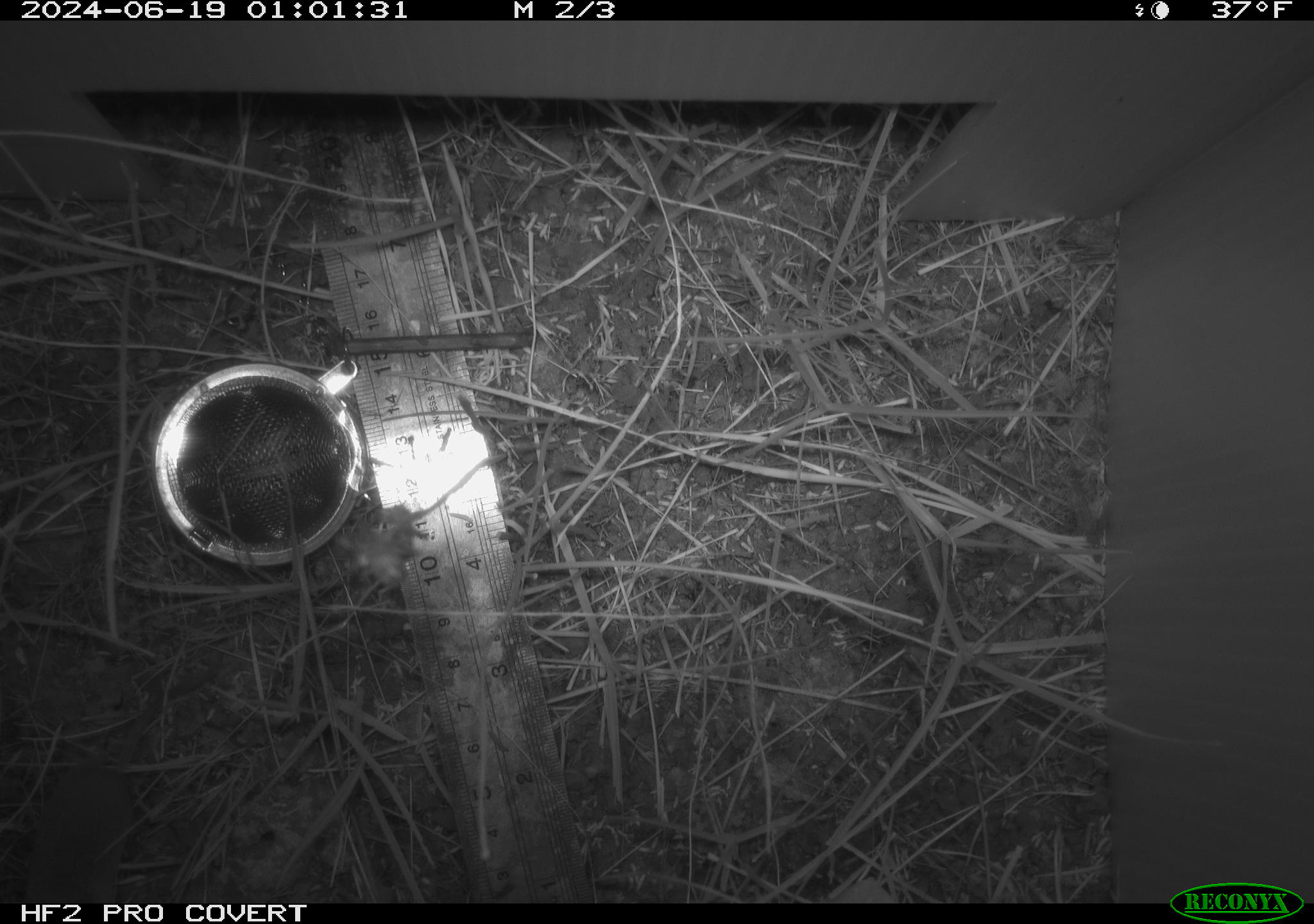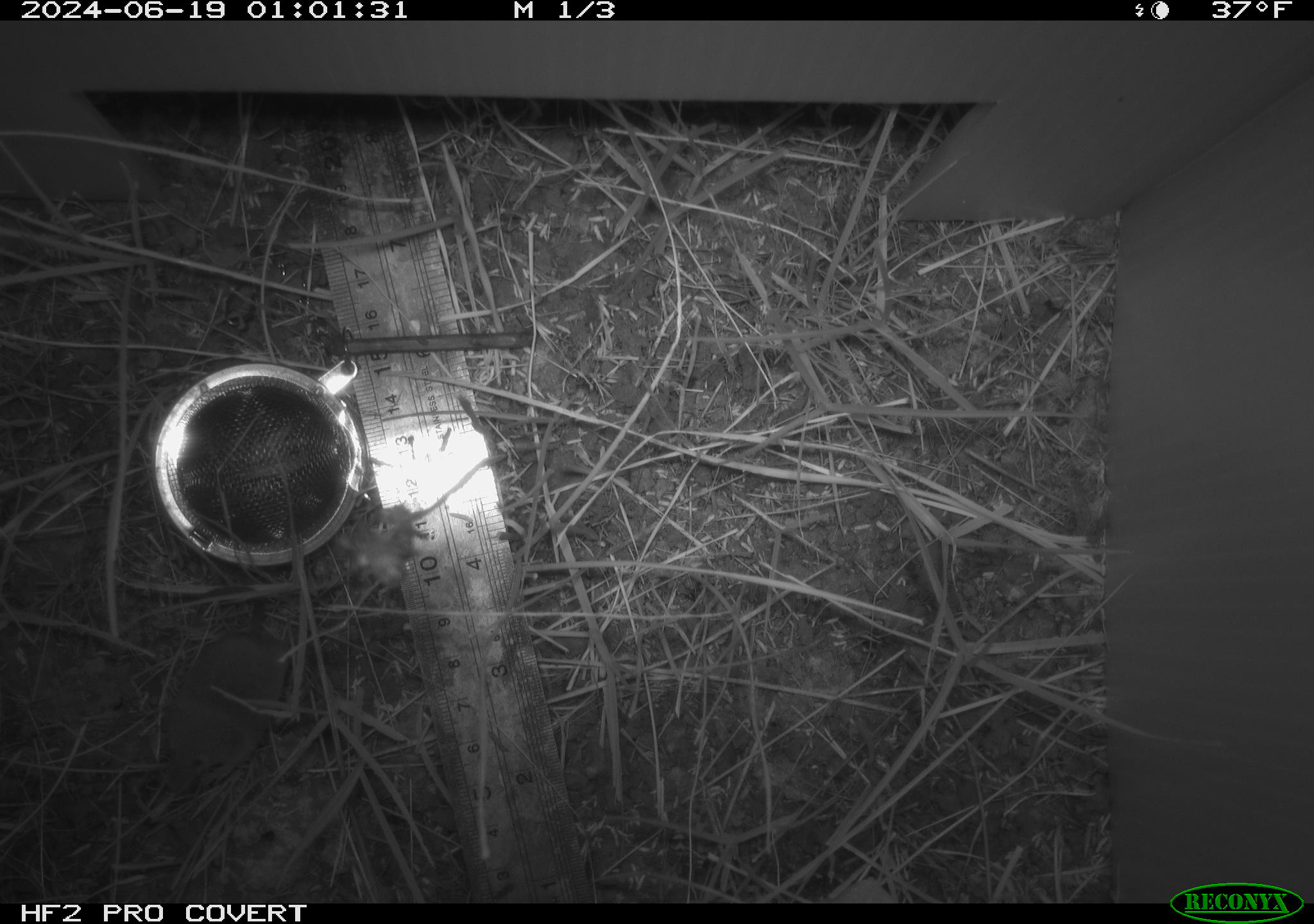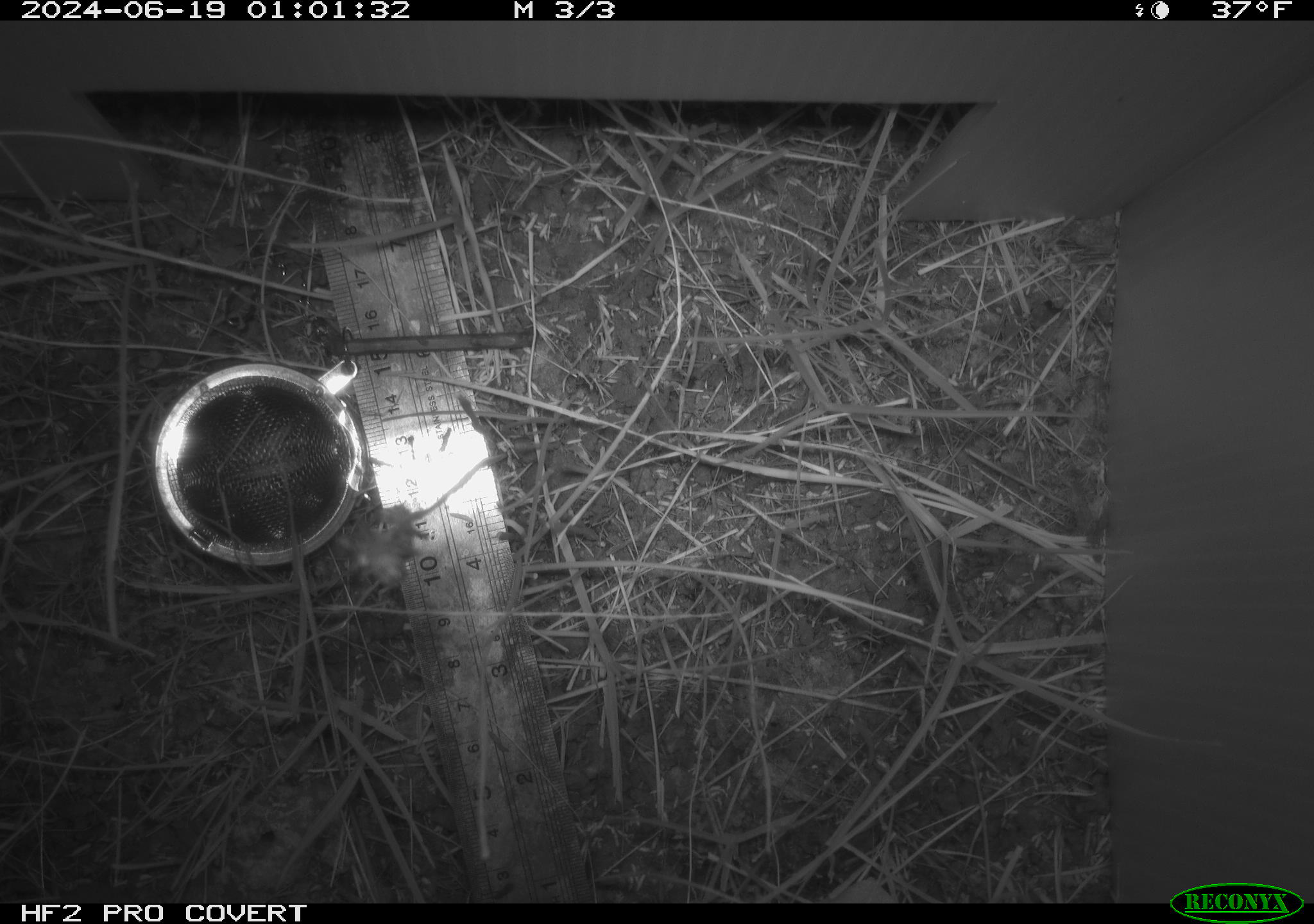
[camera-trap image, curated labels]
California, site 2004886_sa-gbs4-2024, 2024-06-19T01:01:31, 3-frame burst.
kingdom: Animalia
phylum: Chordata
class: Mammalia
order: Eulipotyphla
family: Soricidae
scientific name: Soricidae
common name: shrews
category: soricidae family